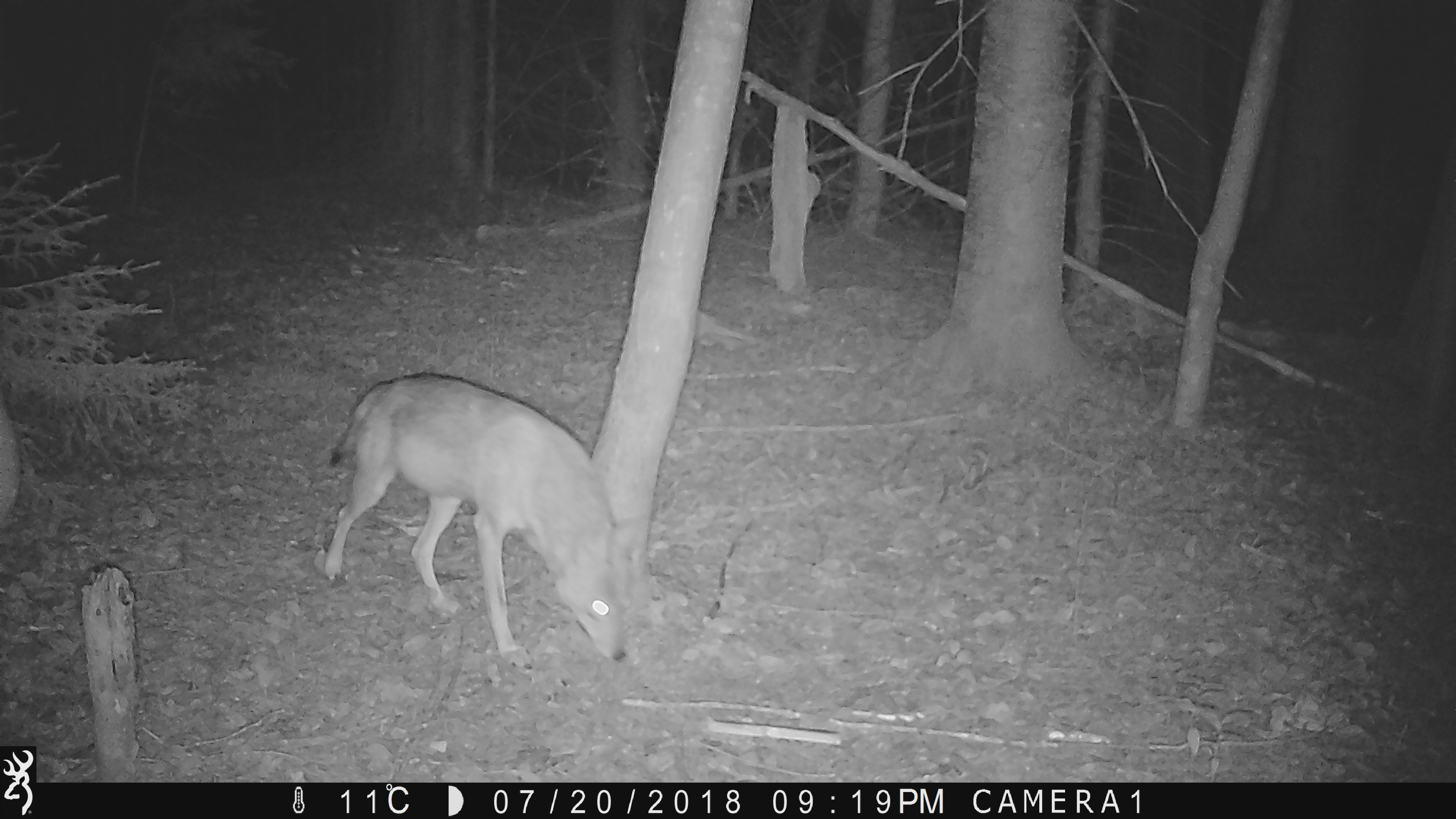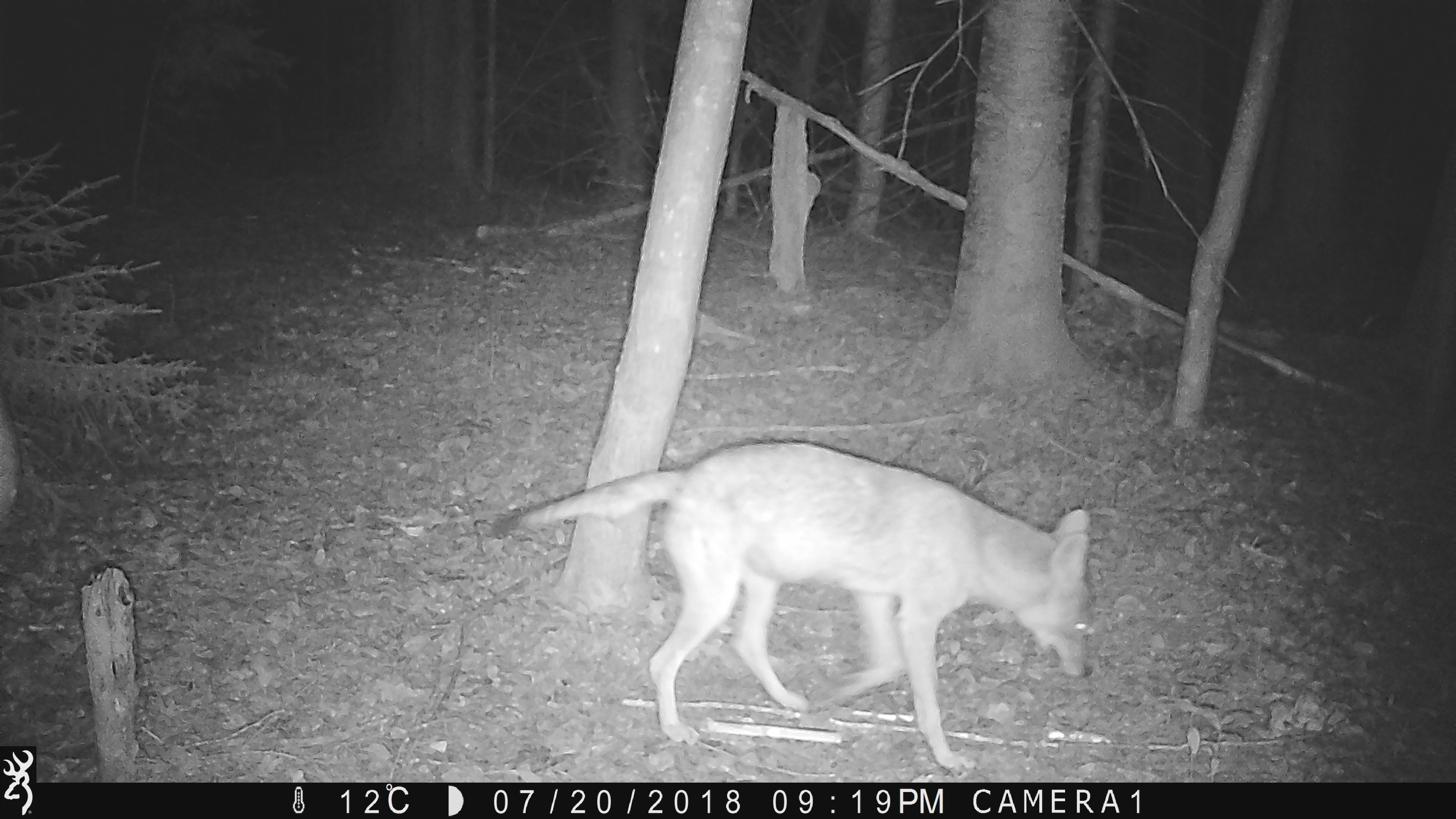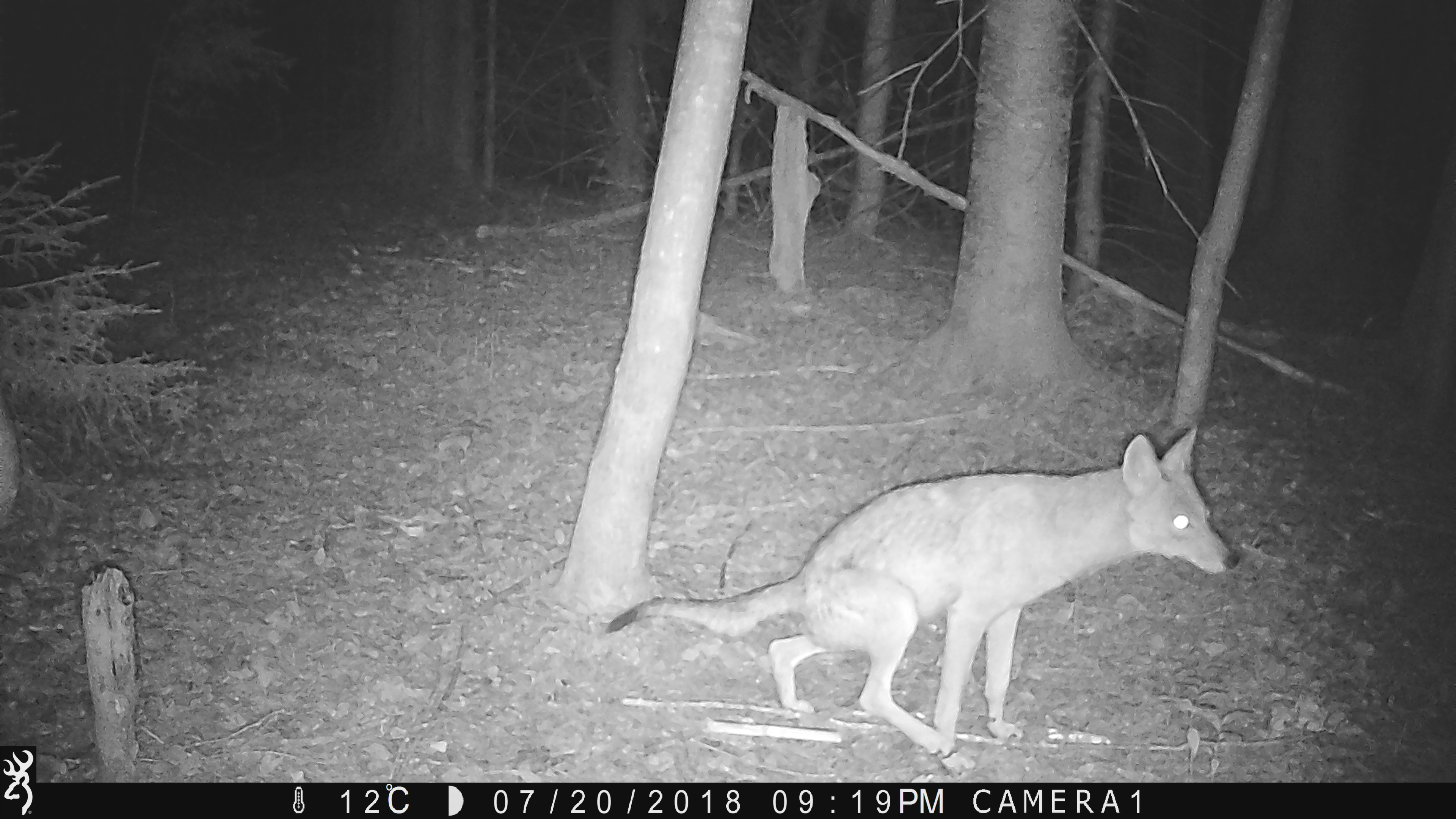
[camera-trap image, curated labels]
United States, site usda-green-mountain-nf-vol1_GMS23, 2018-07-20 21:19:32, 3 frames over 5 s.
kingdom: Animalia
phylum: Chordata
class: Mammalia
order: Carnivora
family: Canidae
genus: Canis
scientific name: Canis latrans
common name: coyote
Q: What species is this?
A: Coyote (Canis latrans).